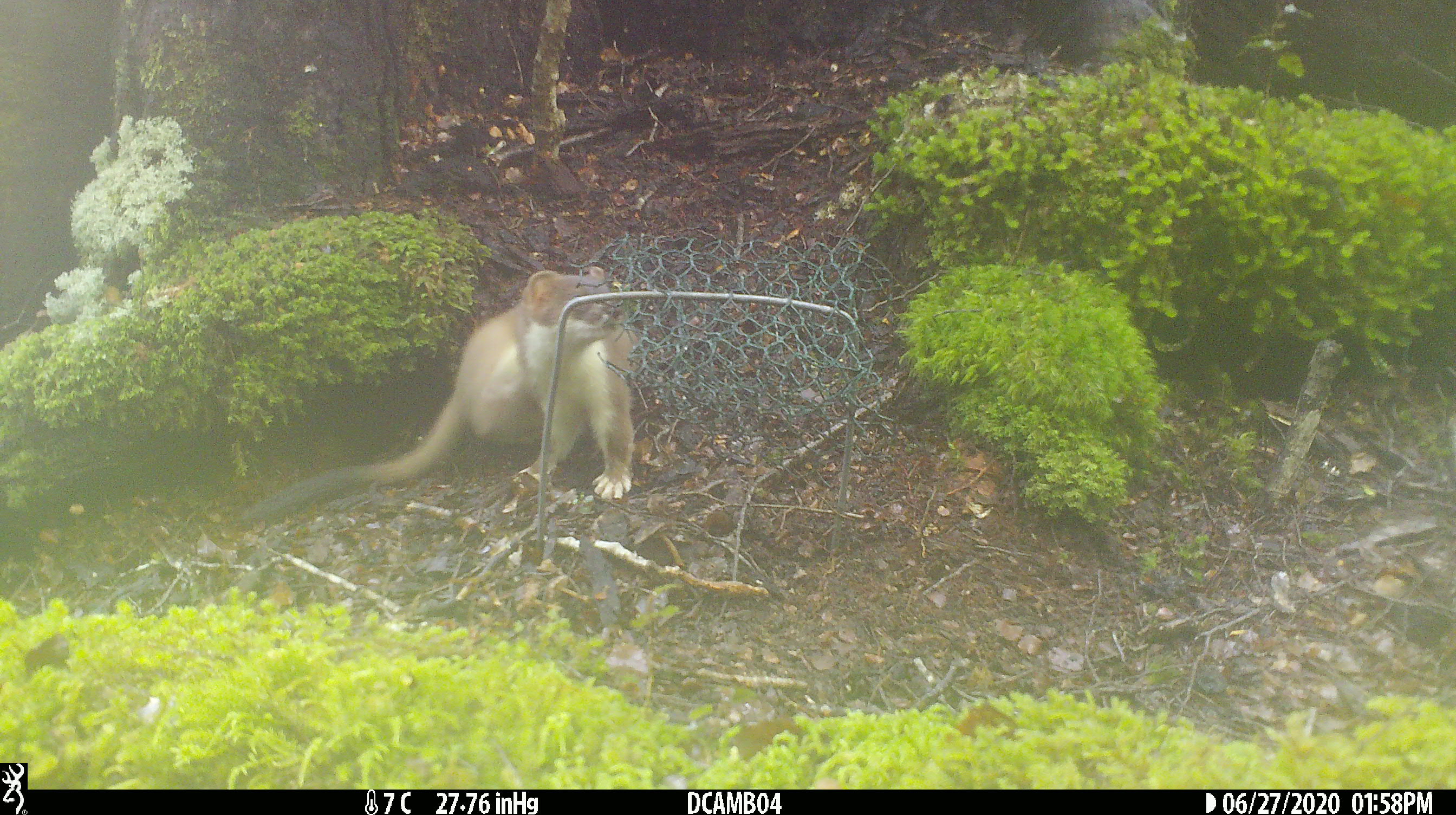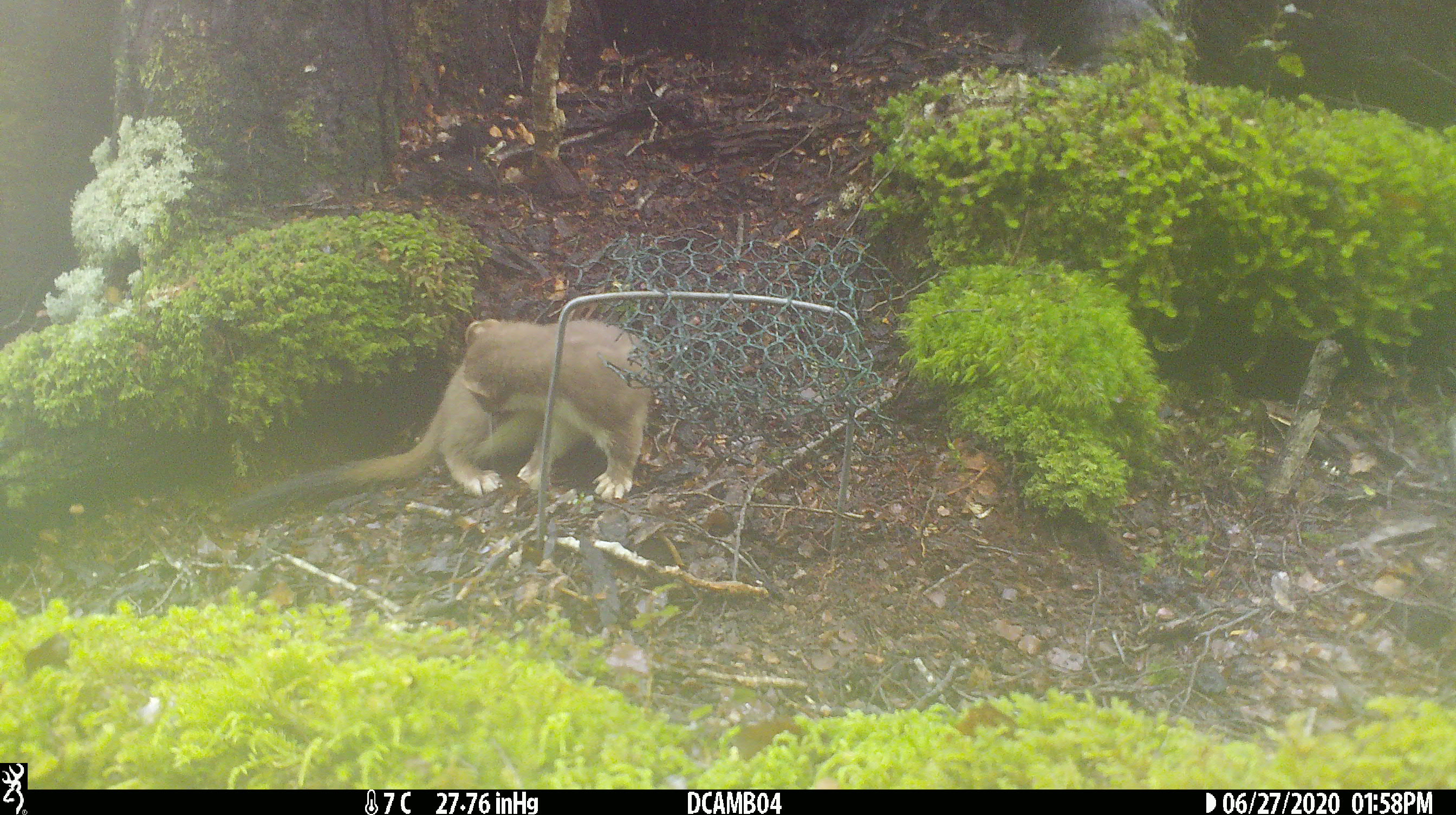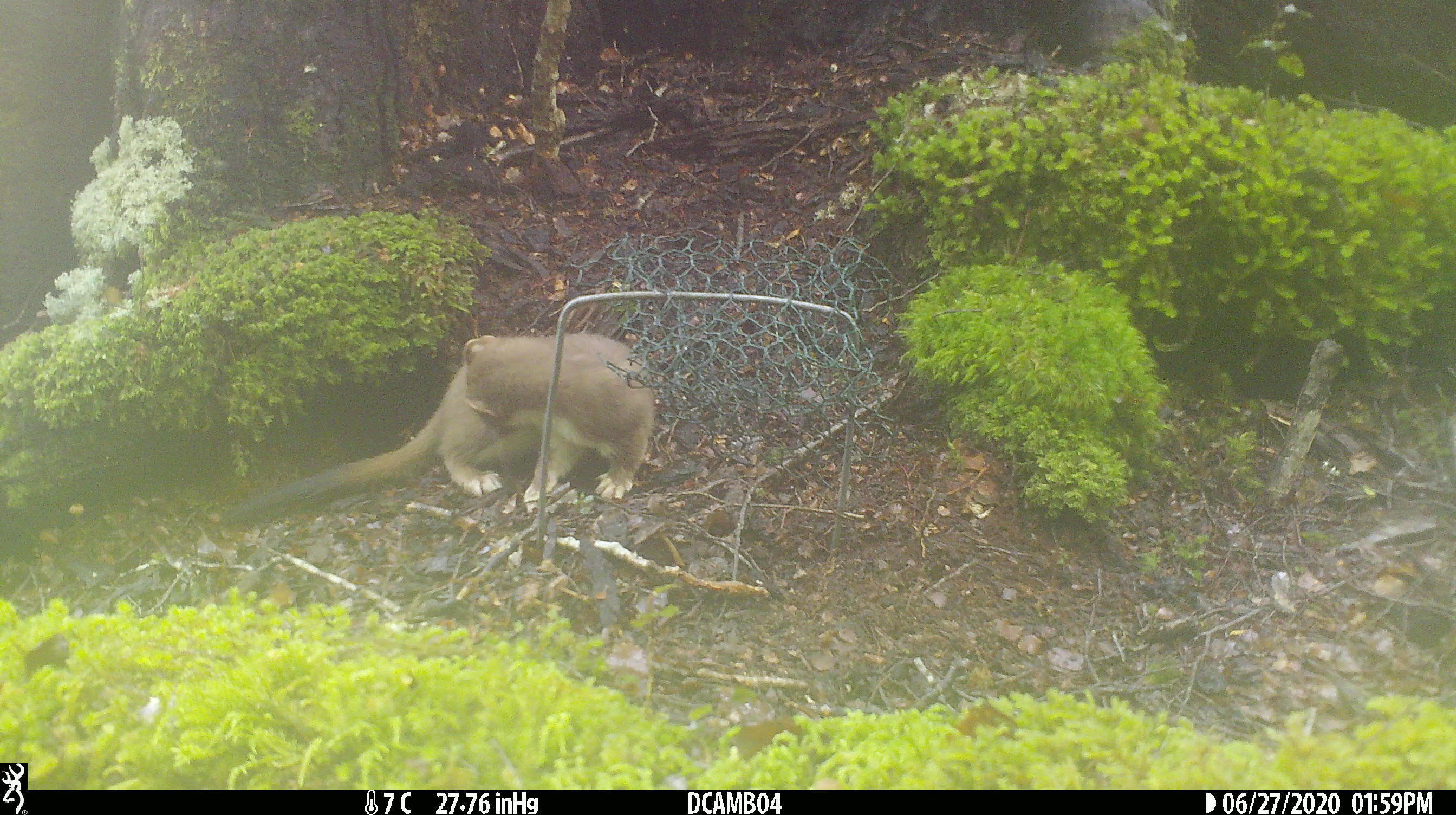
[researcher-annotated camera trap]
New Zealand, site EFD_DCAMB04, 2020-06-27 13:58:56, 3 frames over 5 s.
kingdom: Animalia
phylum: Chordata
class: Mammalia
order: Carnivora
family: Mustelidae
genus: Mustela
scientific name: Mustela erminea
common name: stoat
Stoat (Mustela erminea).